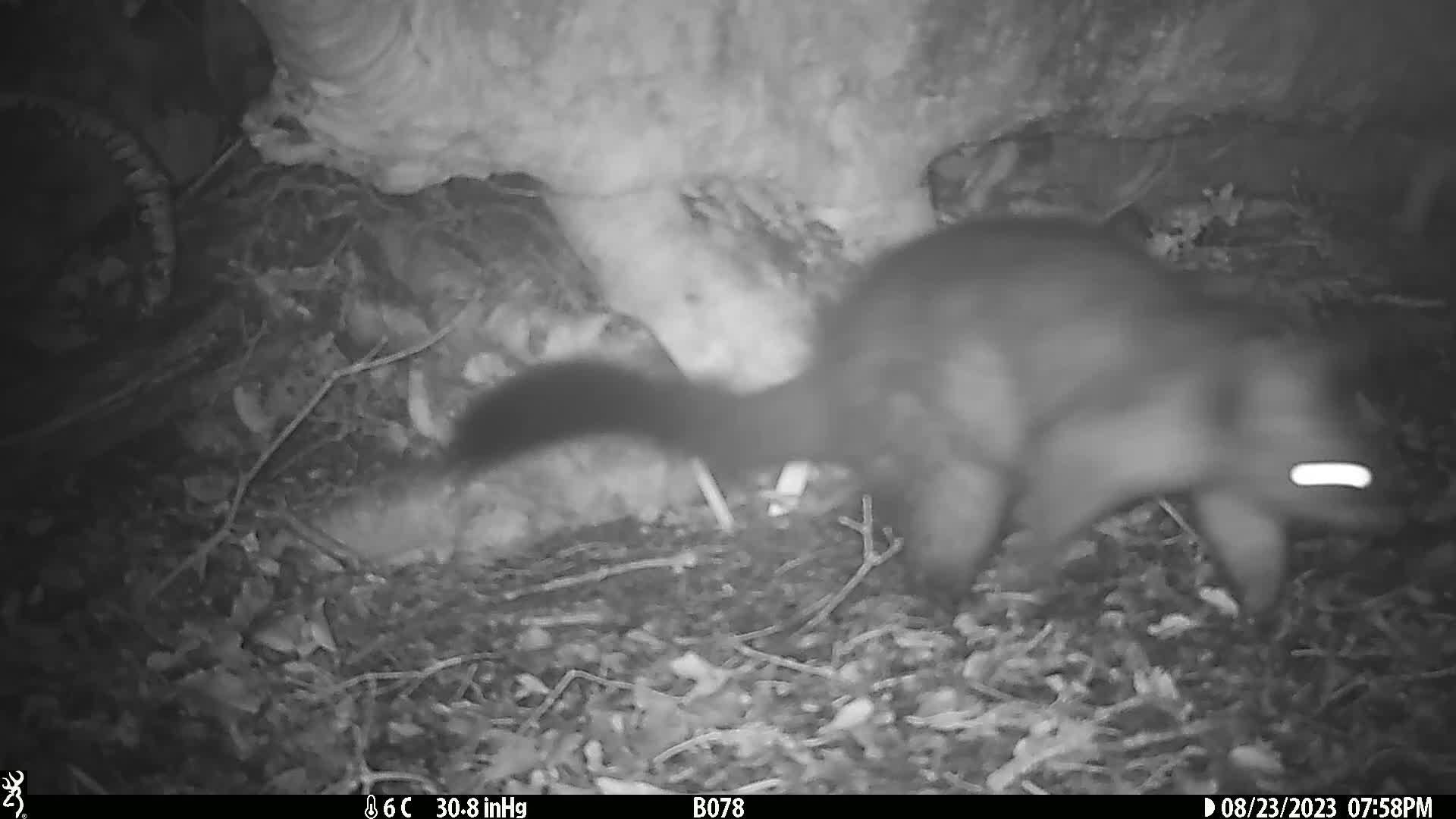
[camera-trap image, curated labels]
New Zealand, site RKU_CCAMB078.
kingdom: Animalia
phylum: Chordata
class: Mammalia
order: Diprotodontia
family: Phalangeridae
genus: Trichosurus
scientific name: Trichosurus vulpecula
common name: common brushtail possum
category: possum